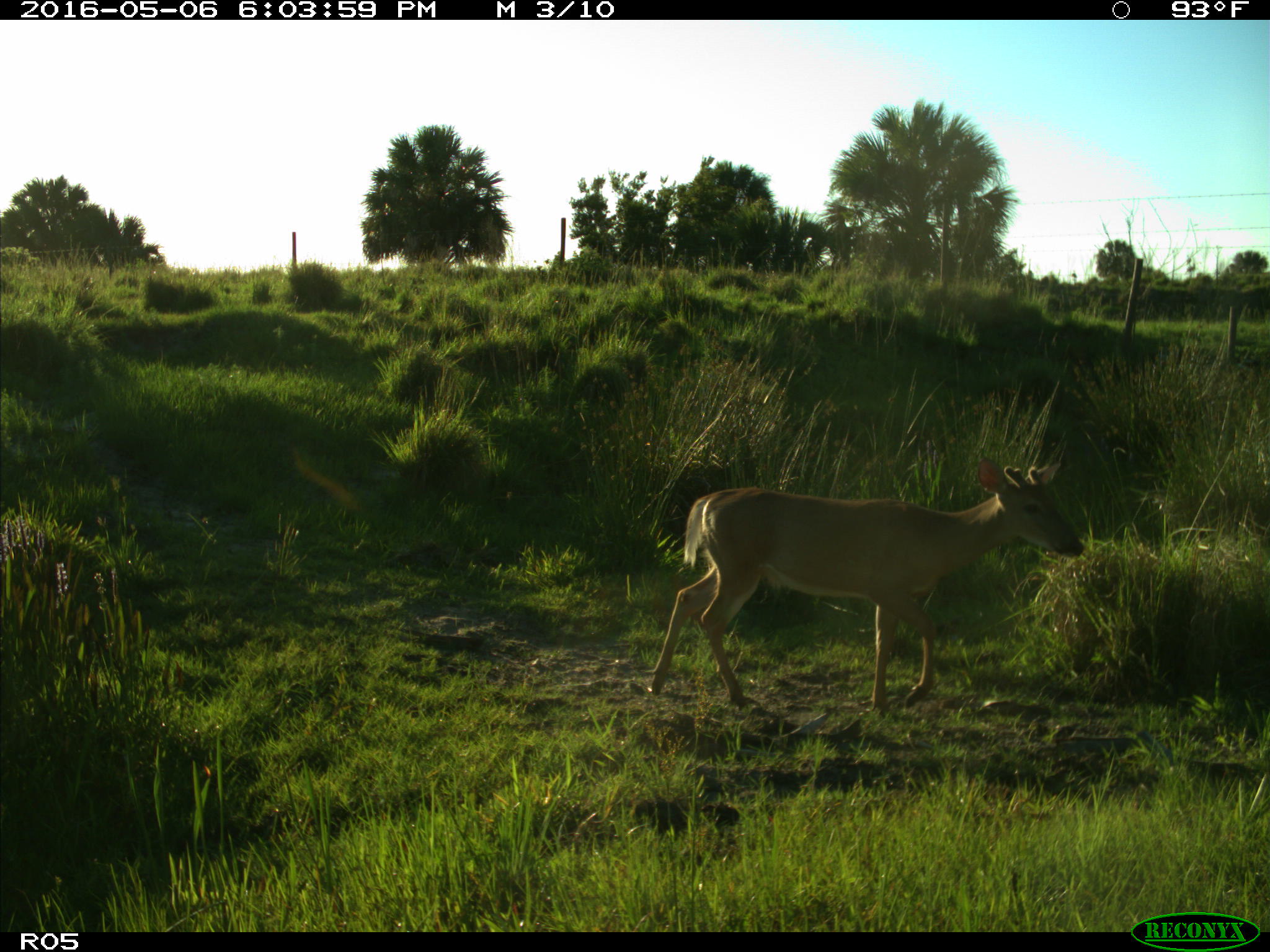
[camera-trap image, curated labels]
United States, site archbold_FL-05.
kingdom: Animalia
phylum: Chordata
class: Mammalia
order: Artiodactyla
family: Cervidae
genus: Odocoileus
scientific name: Odocoileus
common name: deer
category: unidentified deer